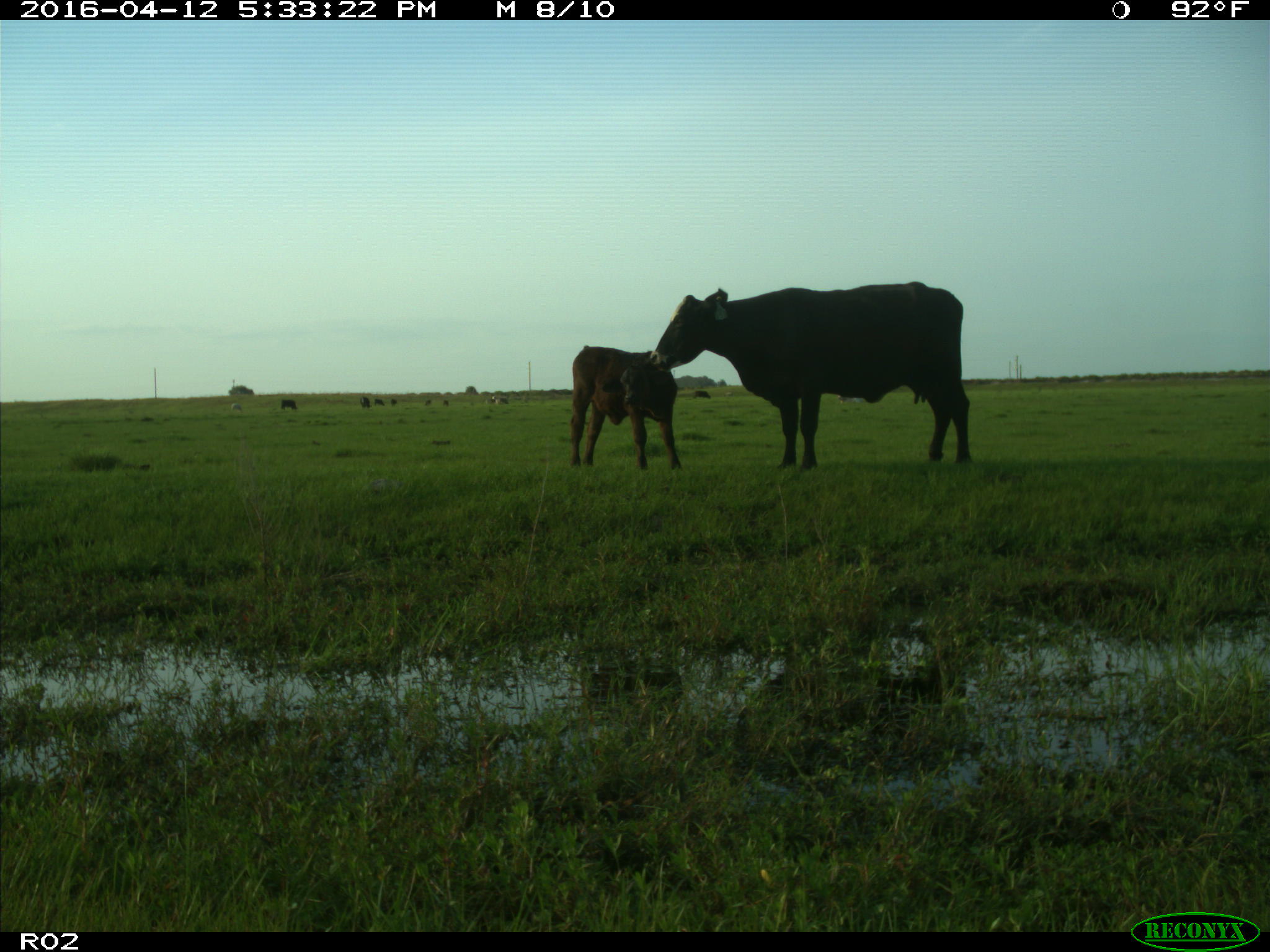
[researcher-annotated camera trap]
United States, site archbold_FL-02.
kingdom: Animalia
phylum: Chordata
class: Mammalia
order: Artiodactyla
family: Bovidae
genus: Bos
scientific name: Bos taurus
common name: domestic cow